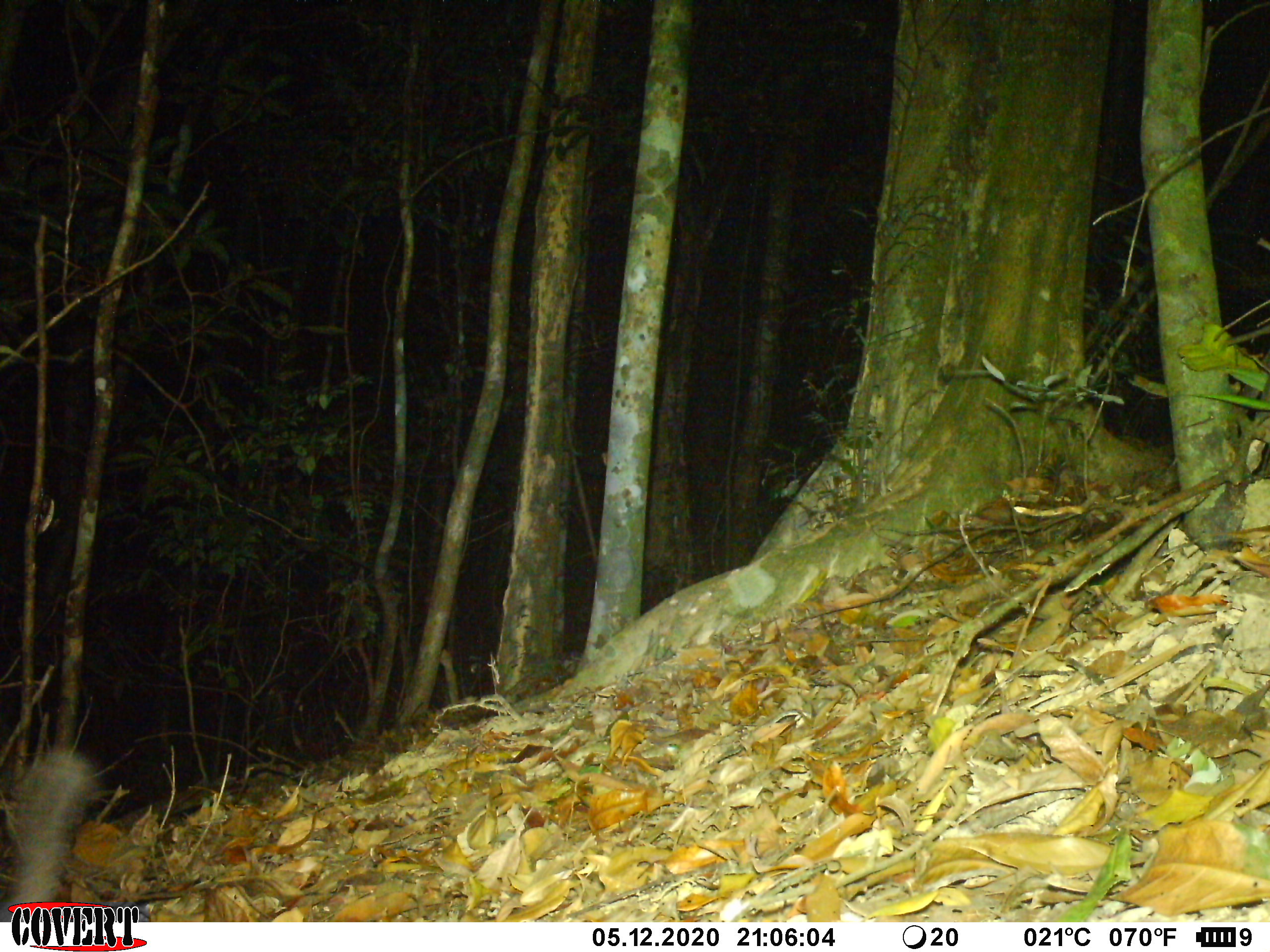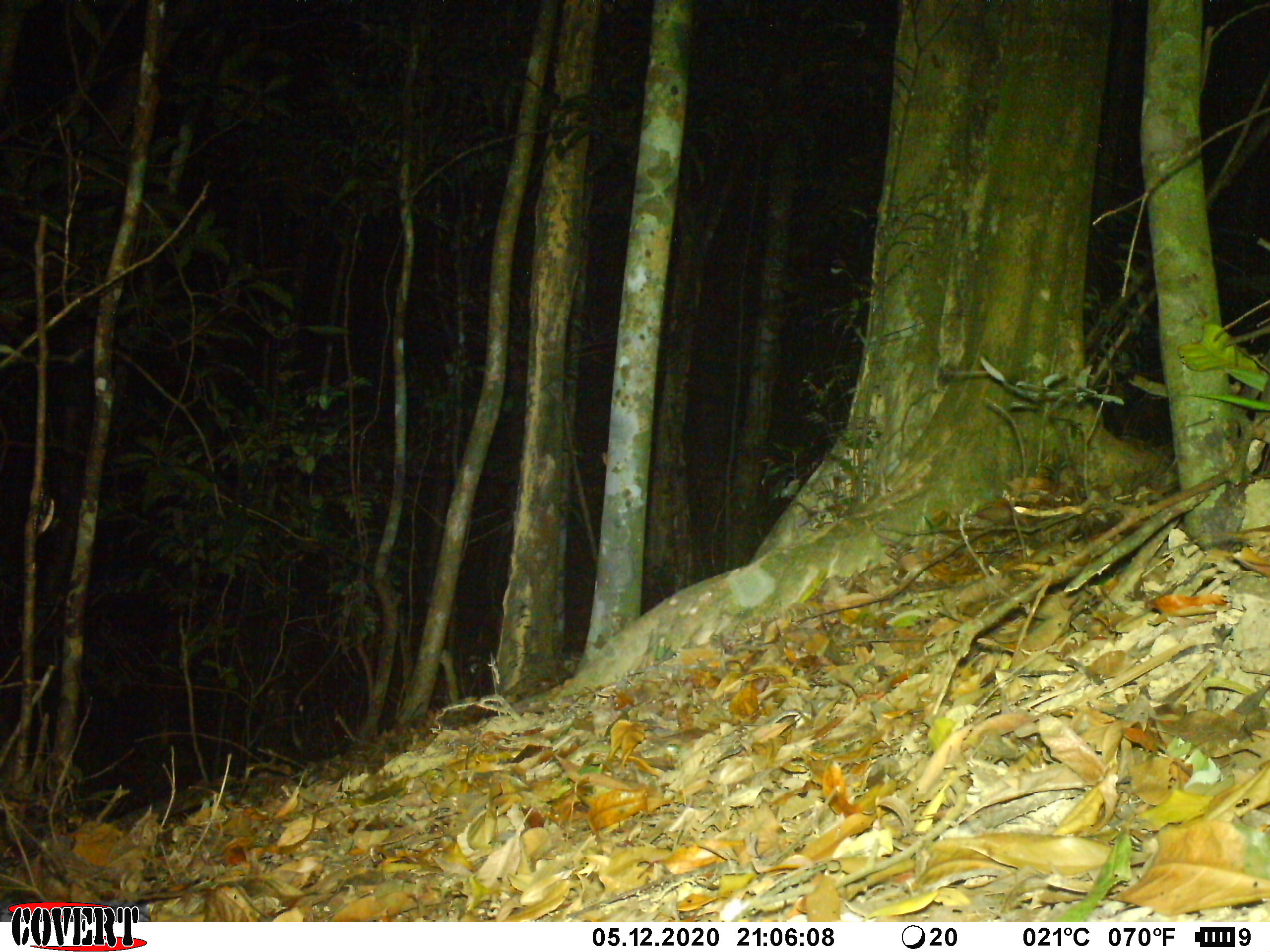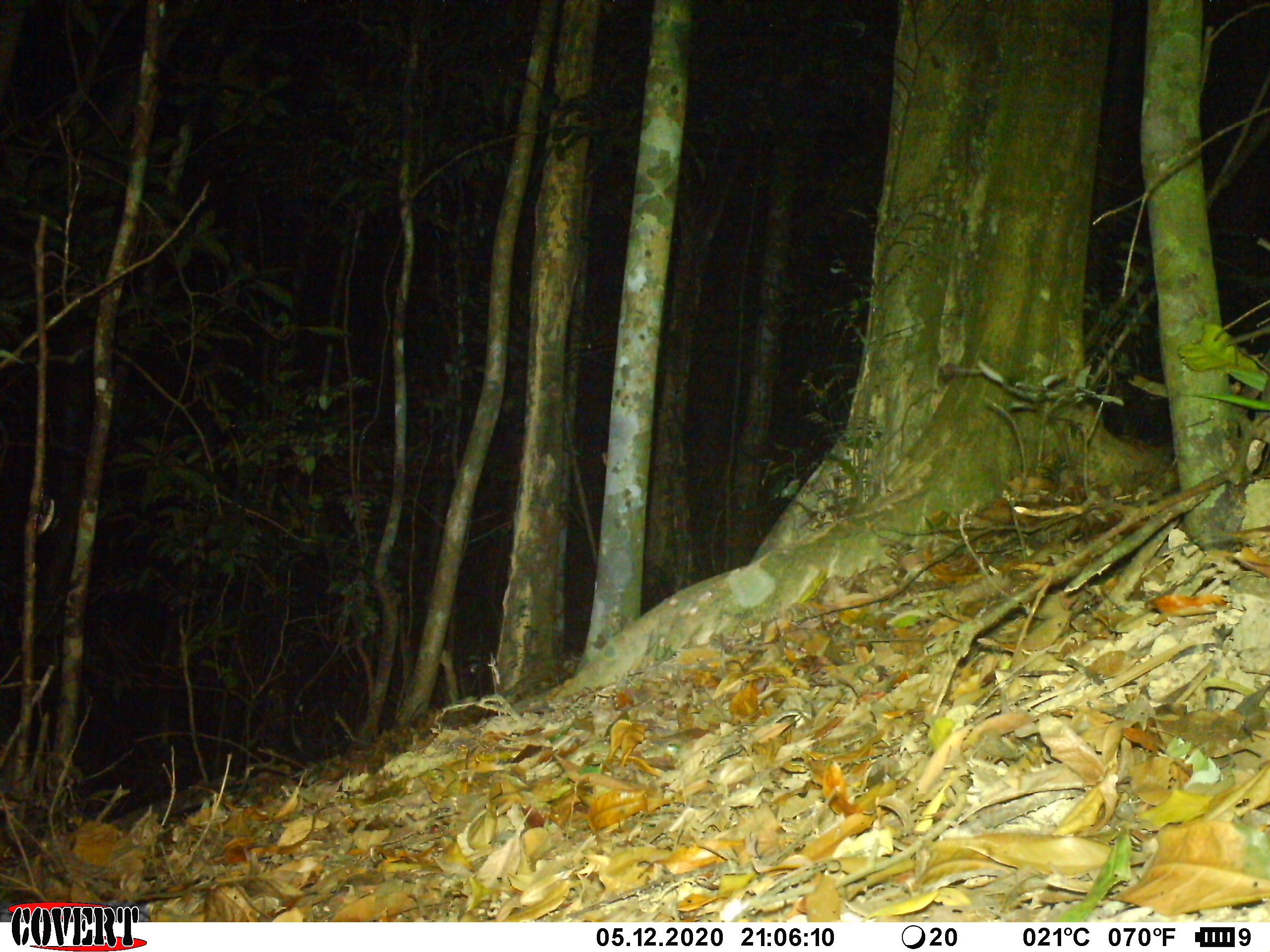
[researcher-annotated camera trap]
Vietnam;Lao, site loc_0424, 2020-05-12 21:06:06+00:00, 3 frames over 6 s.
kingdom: Animalia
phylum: Chordata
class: Mammalia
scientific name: Mammalia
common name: mammal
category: unidentified small mammal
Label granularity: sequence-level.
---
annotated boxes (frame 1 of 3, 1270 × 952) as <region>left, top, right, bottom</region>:
unidentified small mammal: <region>0, 750, 104, 920</region>